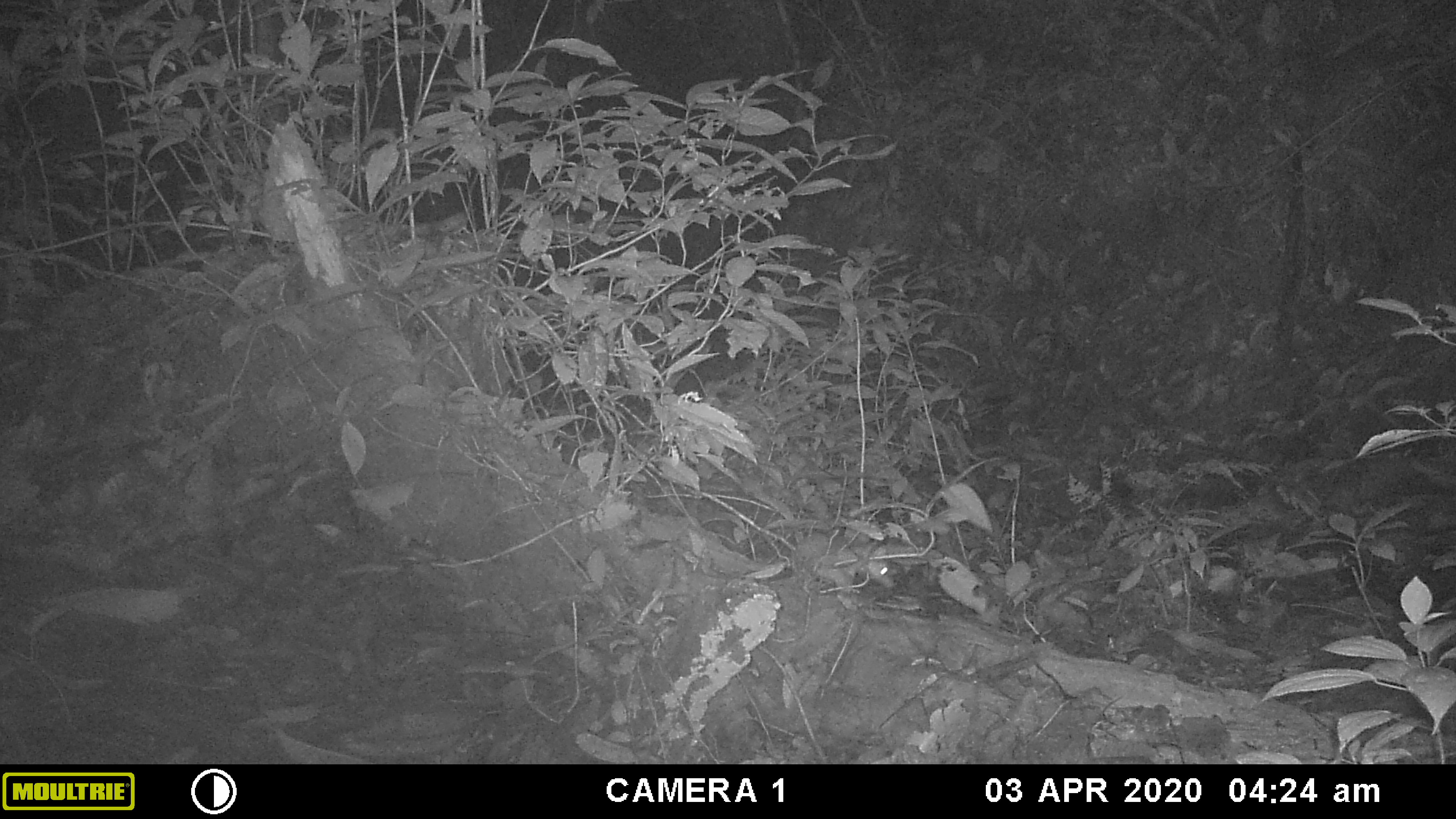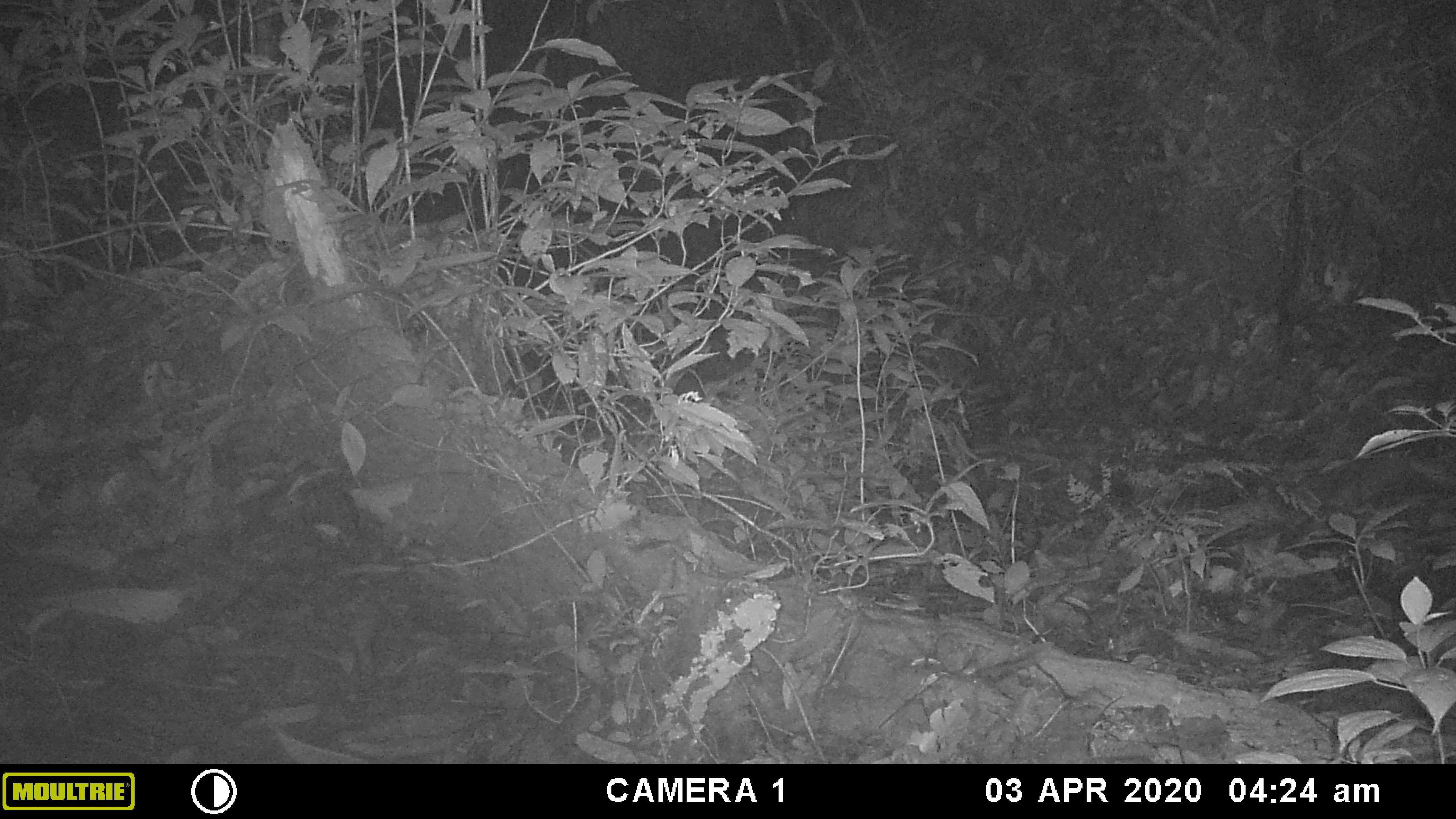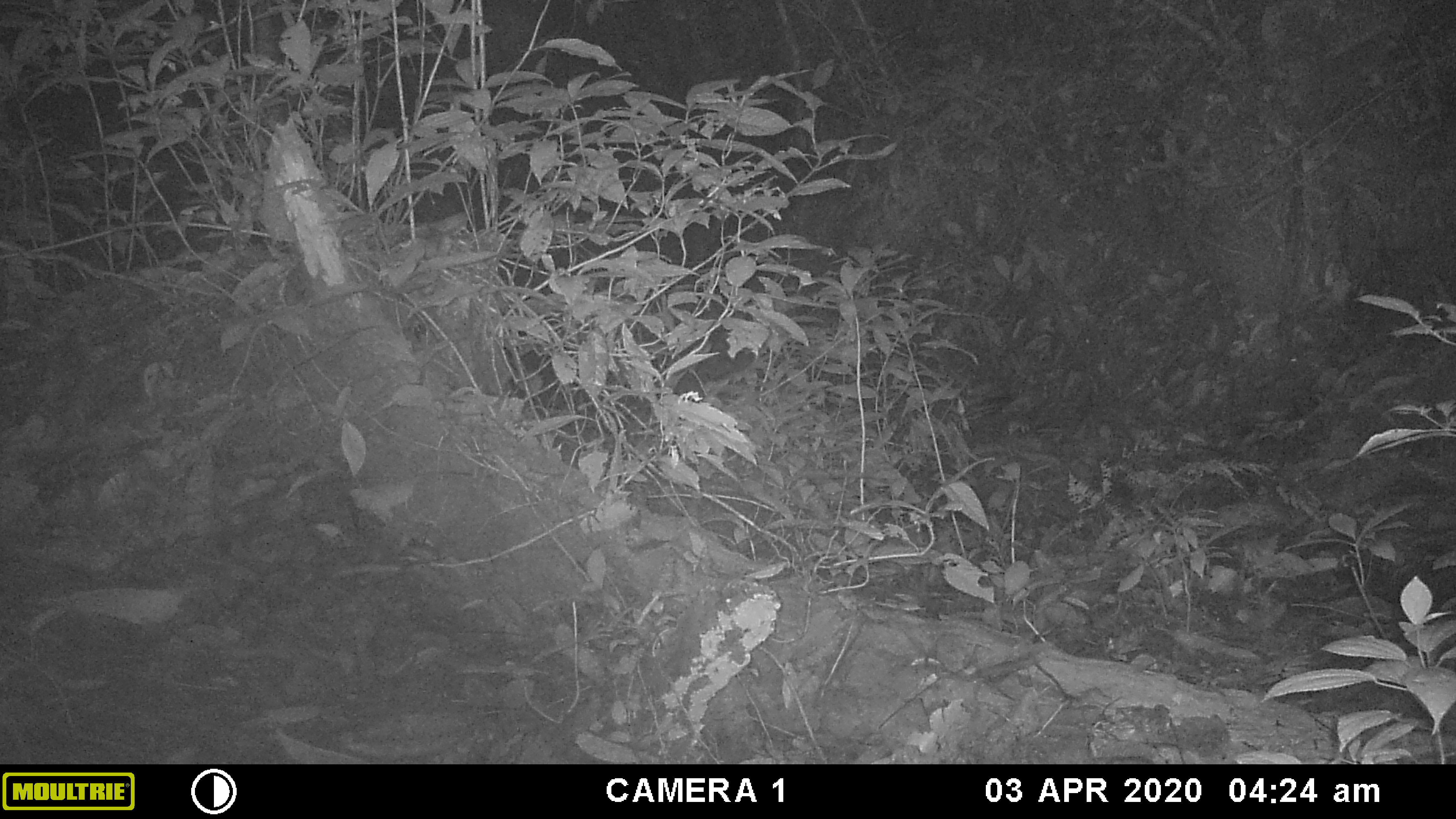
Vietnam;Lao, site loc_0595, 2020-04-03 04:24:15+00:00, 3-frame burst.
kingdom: Animalia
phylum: Chordata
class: Mammalia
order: Rodentia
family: Muridae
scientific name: Muridae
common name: old-world mice and rats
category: unidentified murid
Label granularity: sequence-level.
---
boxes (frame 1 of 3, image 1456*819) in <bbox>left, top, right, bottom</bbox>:
unidentified murid: <bbox>741, 479, 894, 595</bbox>